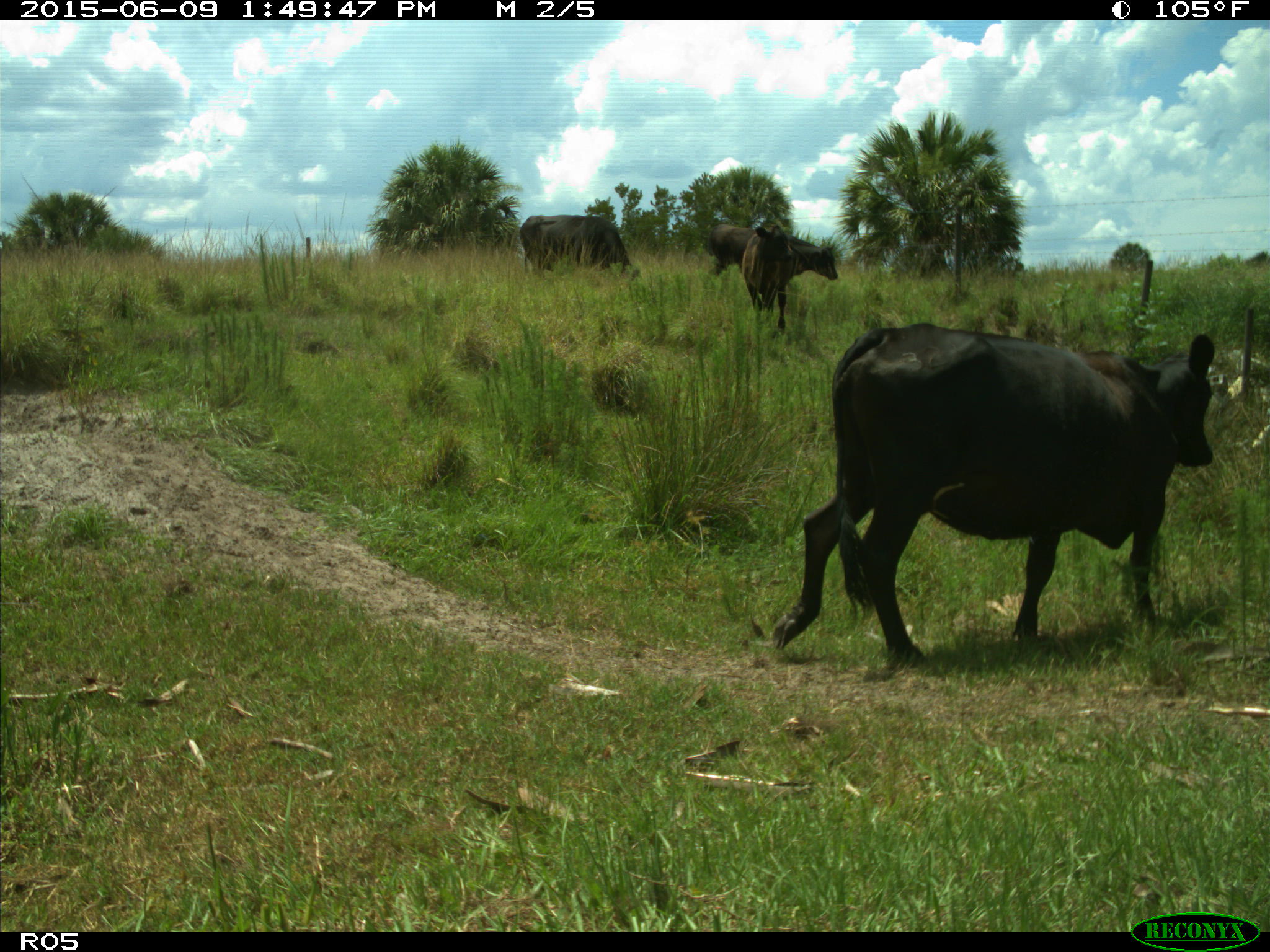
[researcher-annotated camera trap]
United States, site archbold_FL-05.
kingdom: Animalia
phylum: Chordata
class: Mammalia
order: Artiodactyla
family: Bovidae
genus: Bos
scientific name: Bos taurus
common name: domestic cow